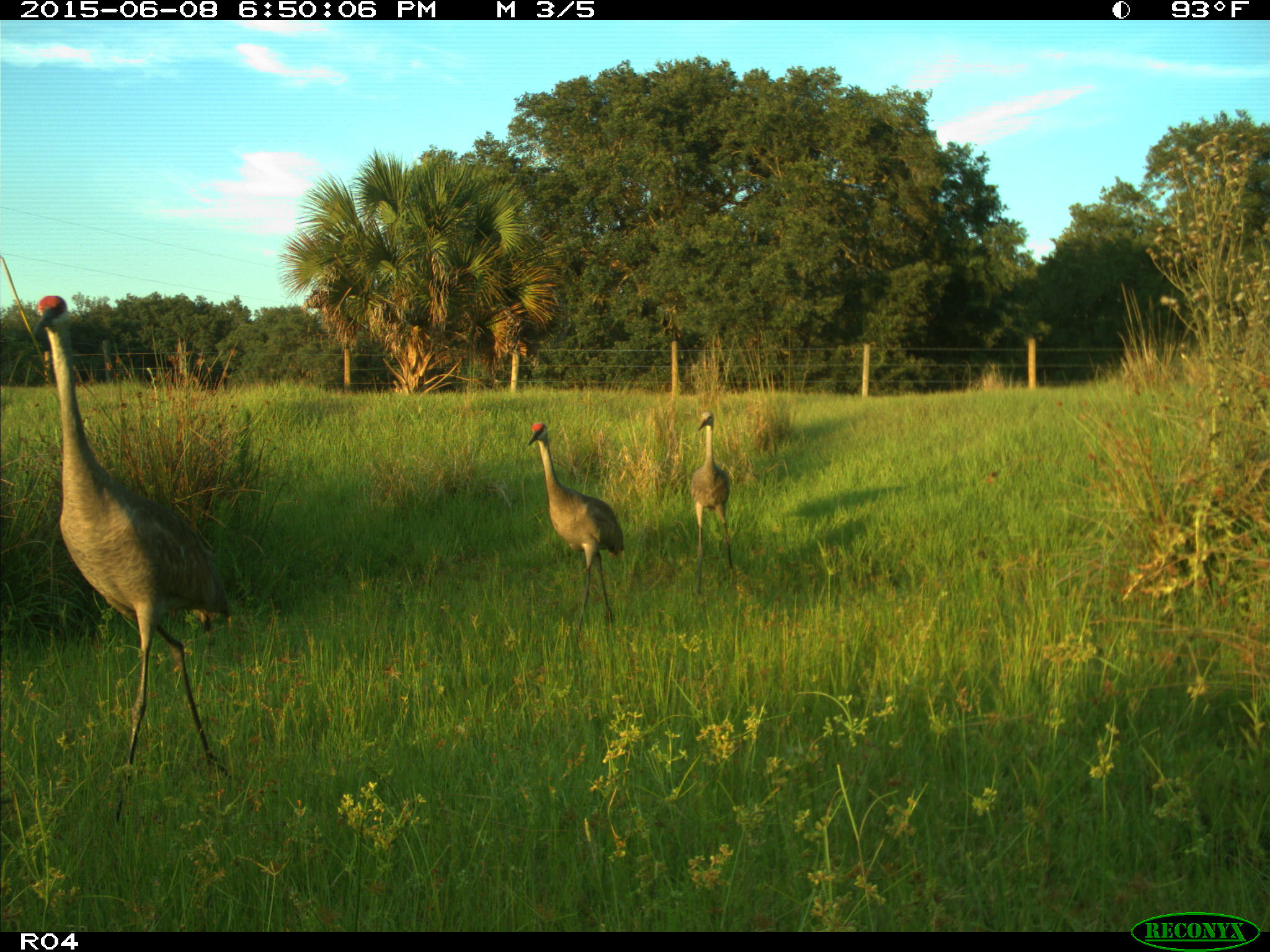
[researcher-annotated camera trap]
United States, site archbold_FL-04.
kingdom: Animalia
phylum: Chordata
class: Aves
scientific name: Aves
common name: birds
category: unidentified bird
Unidentified bird (birds) (Aves).